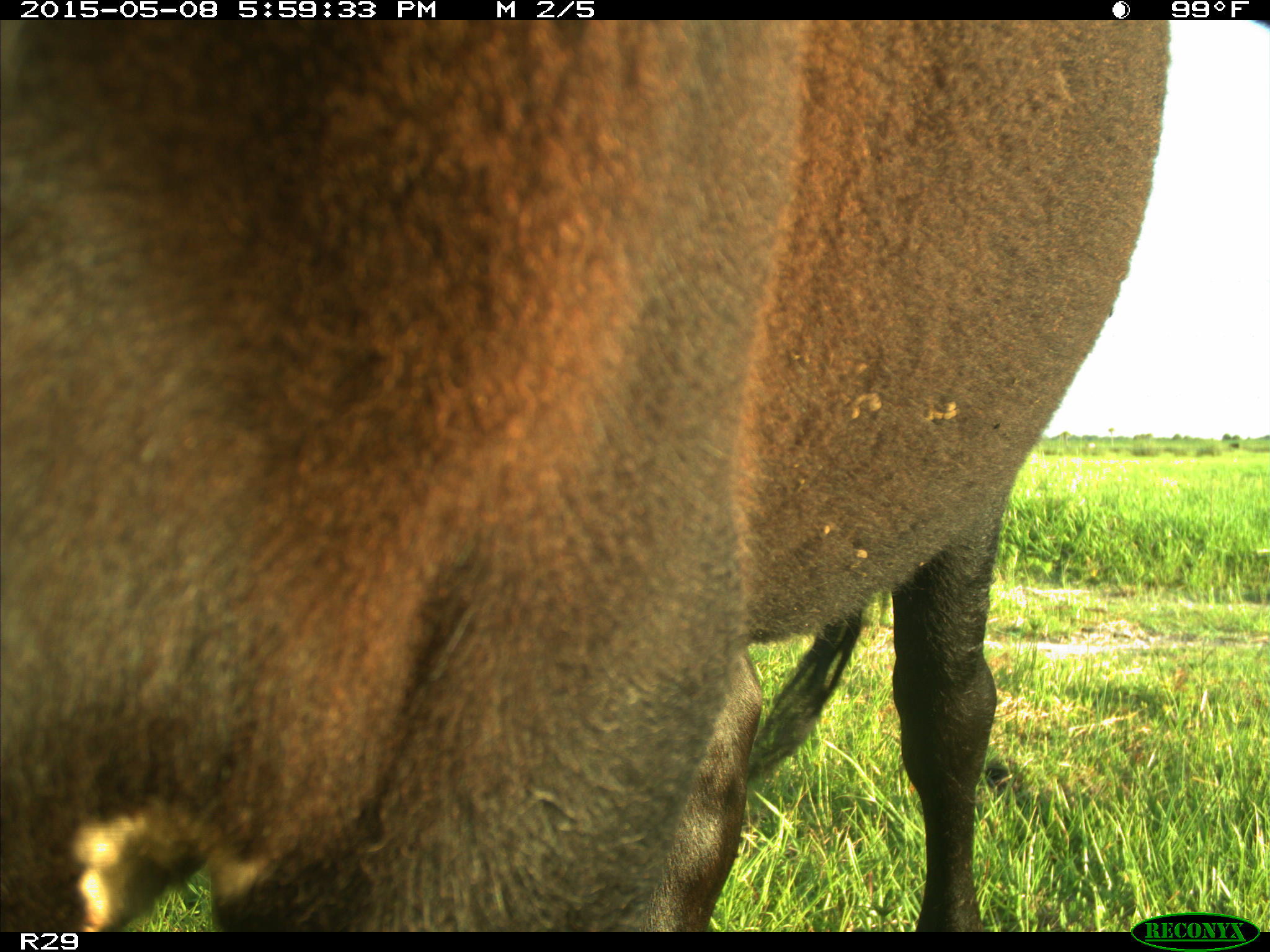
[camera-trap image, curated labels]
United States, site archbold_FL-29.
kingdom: Animalia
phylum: Chordata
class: Mammalia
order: Artiodactyla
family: Bovidae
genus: Bos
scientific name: Bos taurus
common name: domestic cow